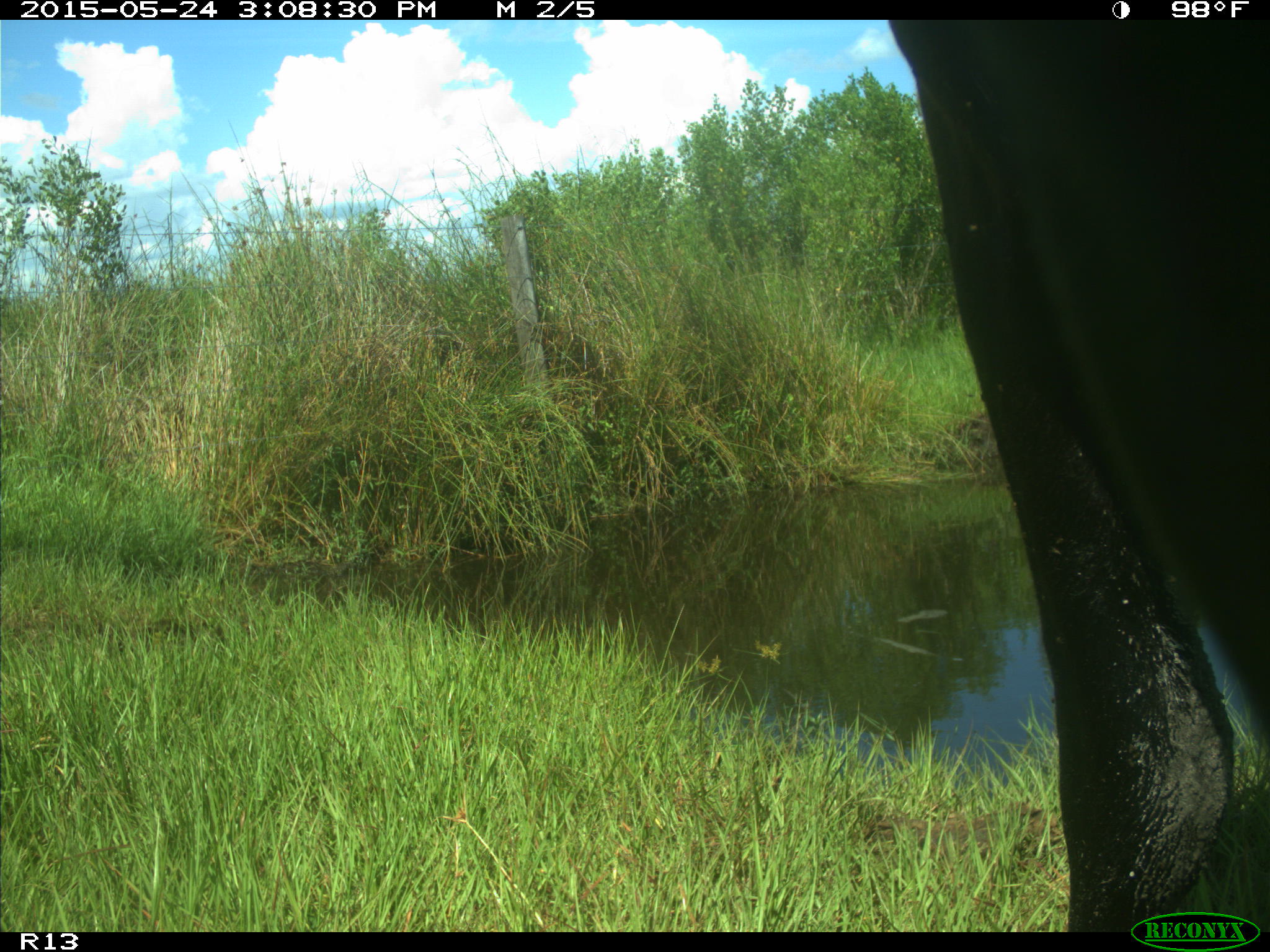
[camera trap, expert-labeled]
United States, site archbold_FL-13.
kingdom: Animalia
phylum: Chordata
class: Mammalia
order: Artiodactyla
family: Bovidae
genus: Bos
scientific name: Bos taurus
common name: domestic cow